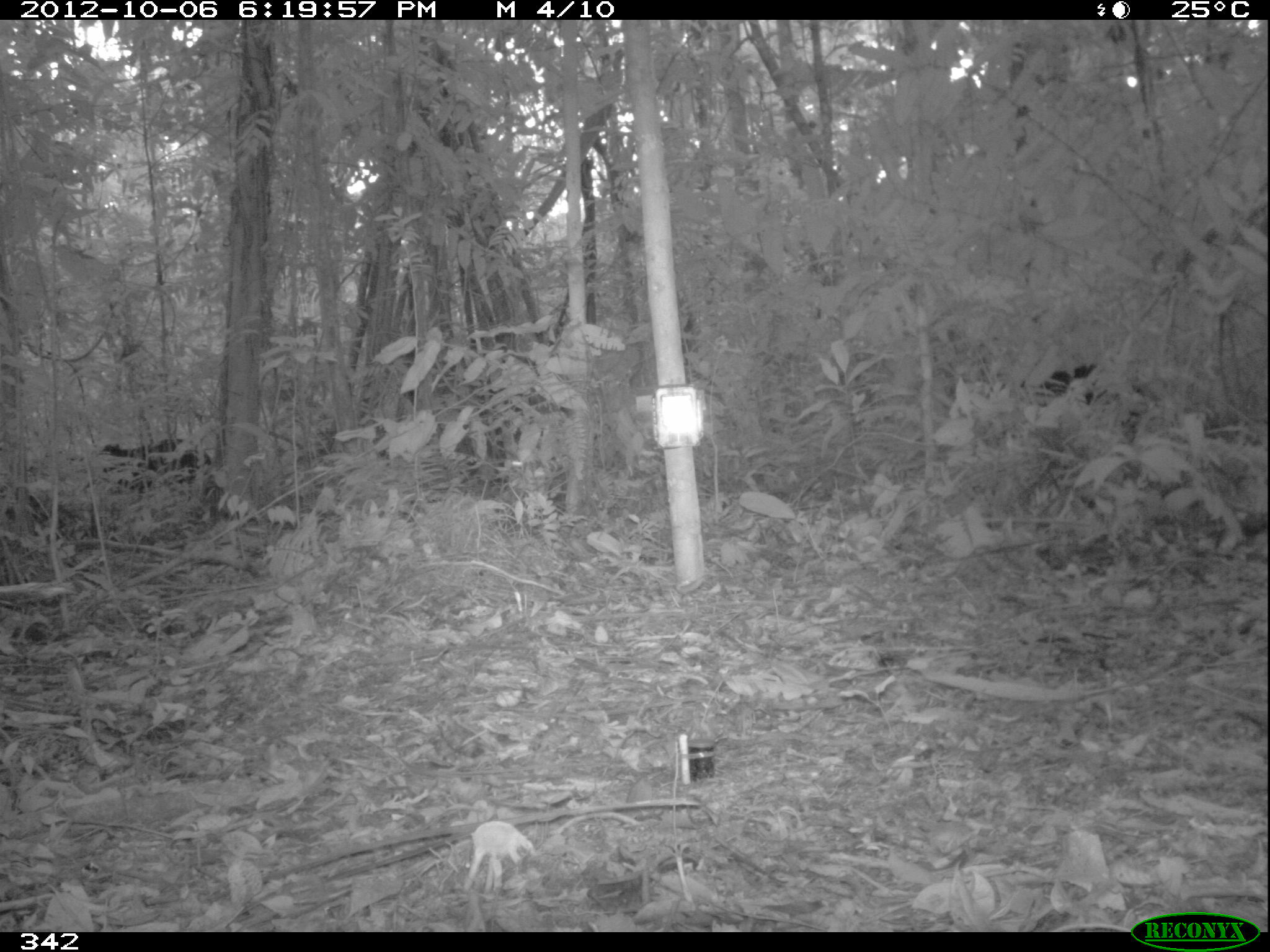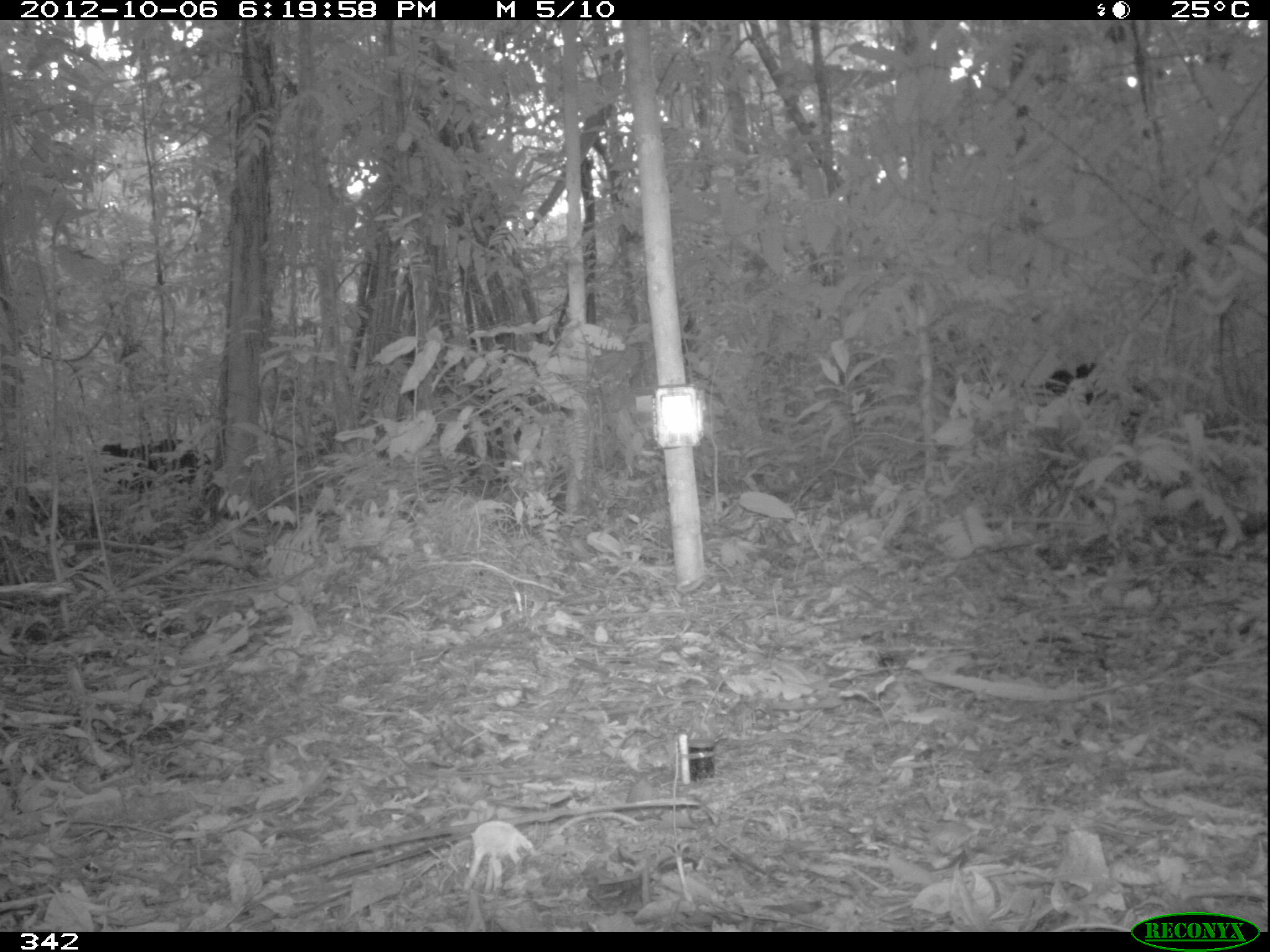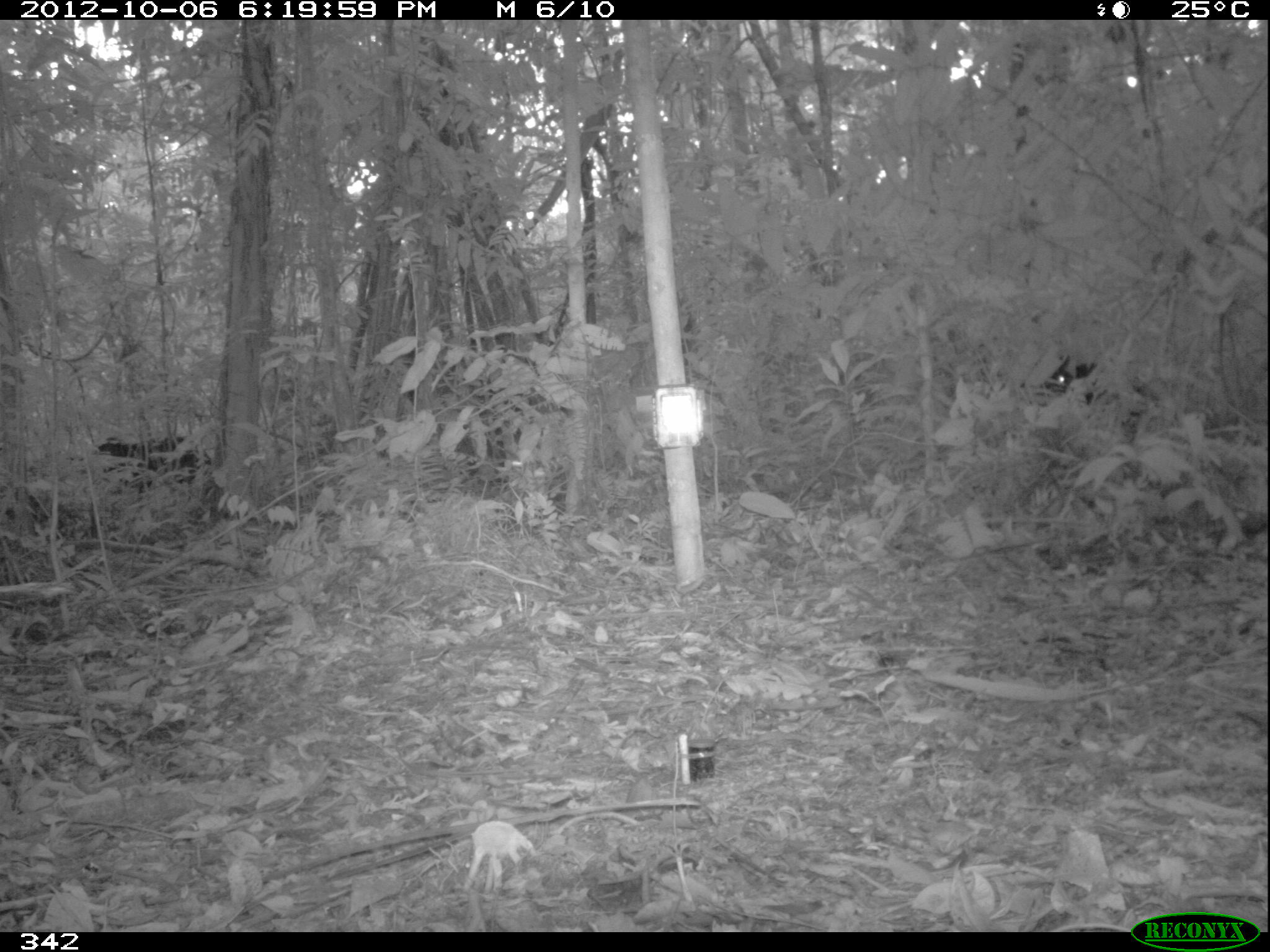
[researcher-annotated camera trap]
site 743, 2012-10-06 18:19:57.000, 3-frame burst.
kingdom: Animalia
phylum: Chordata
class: Mammalia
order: Artiodactyla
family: Tayassuidae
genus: Tayassu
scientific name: Tayassu pecari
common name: white-lipped peccary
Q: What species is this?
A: Tayassu pecari (white-lipped peccary).